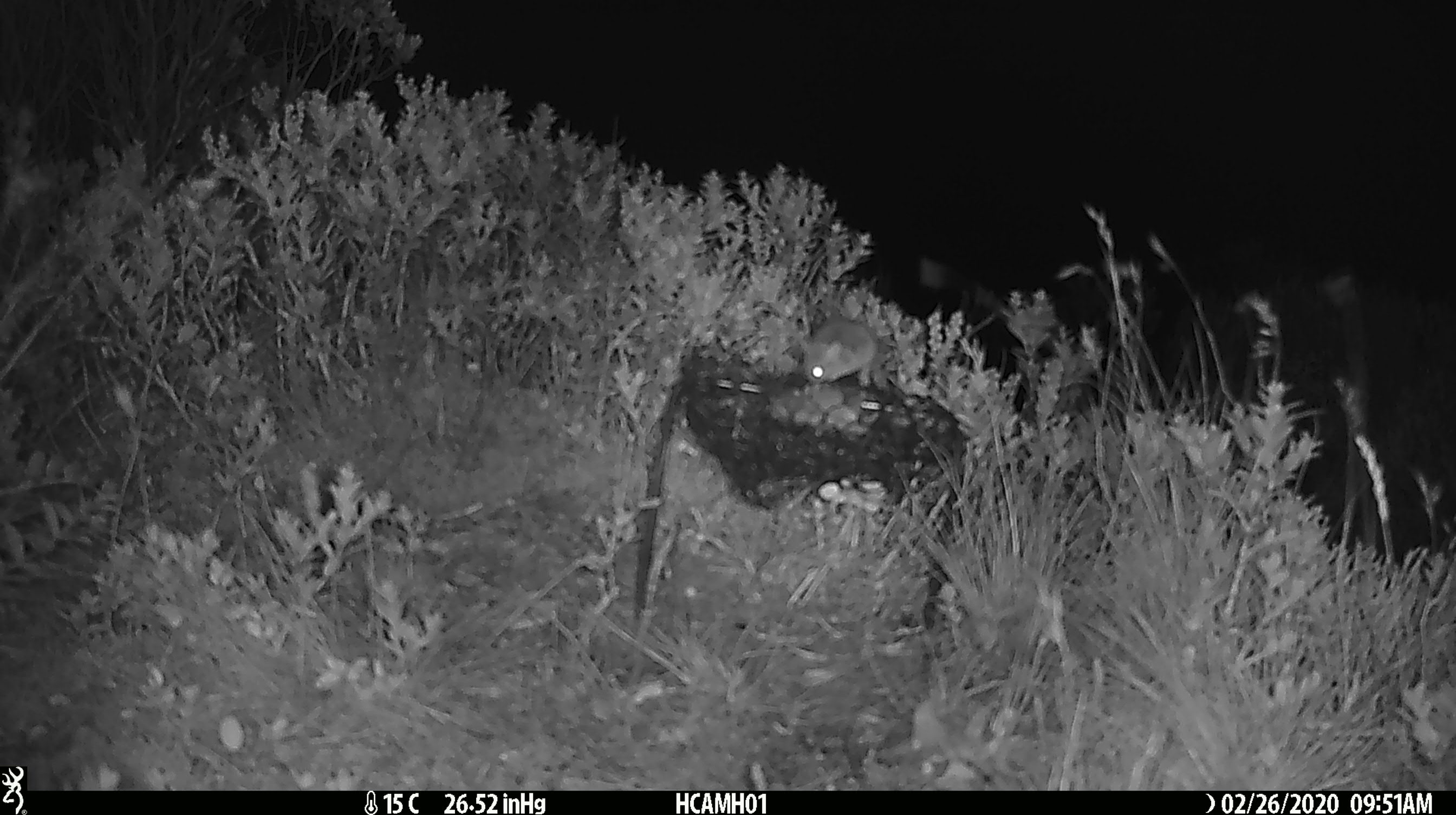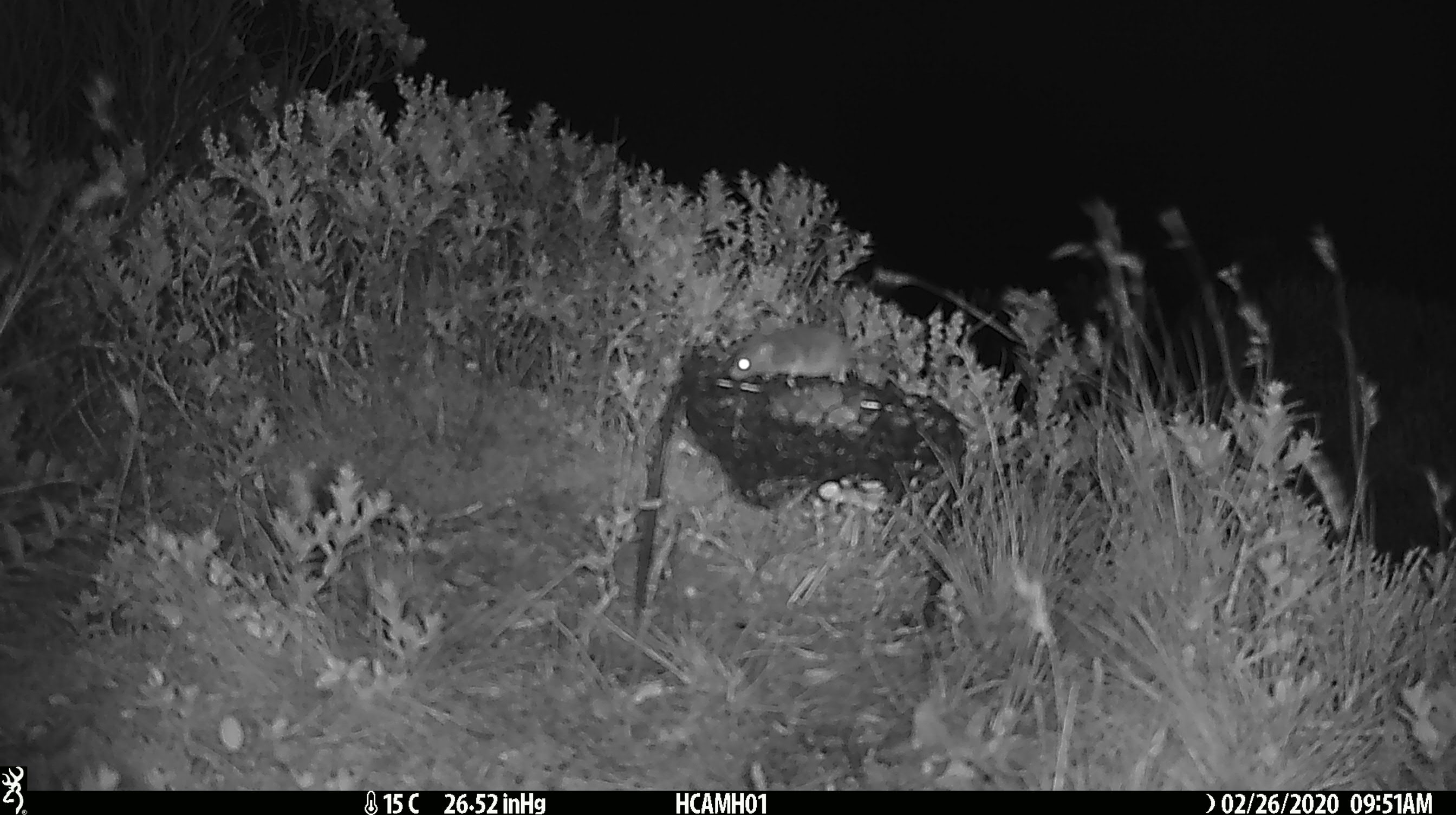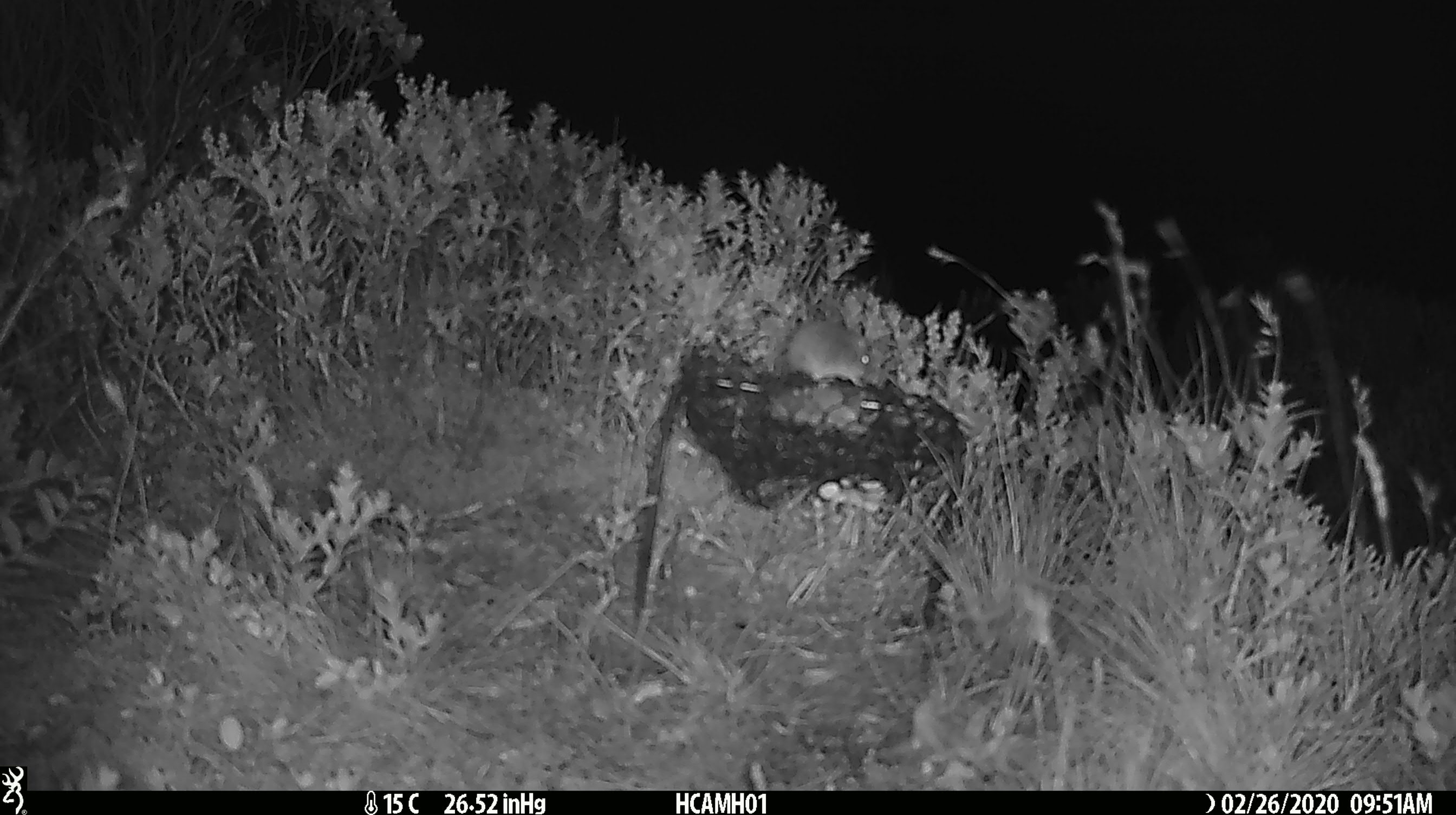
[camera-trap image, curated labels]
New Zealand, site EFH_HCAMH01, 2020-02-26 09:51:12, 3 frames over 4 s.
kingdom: Animalia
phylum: Chordata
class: Mammalia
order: Rodentia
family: Muridae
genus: Mus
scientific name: Mus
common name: mouse